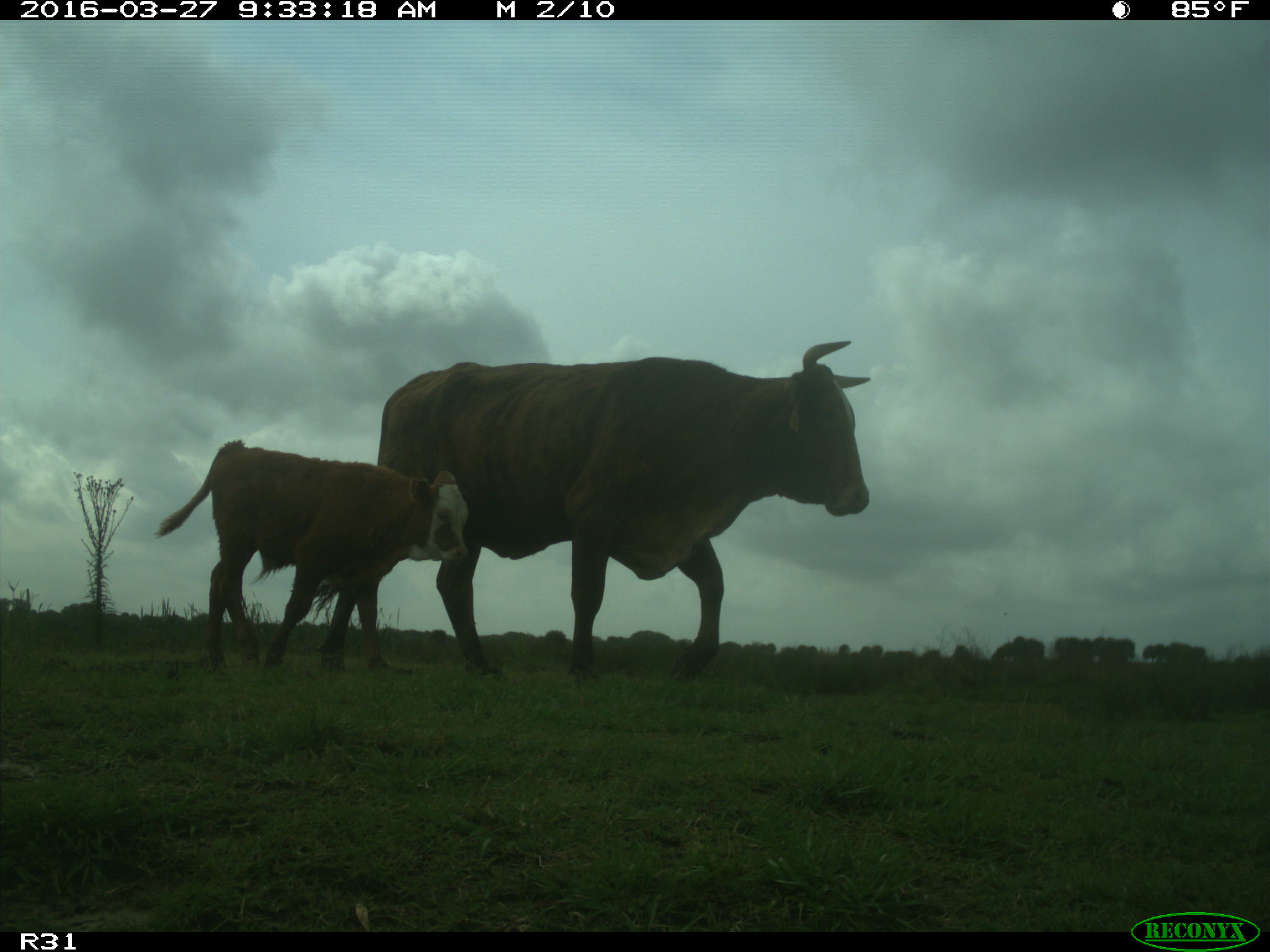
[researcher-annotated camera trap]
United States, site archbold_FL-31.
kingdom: Animalia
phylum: Chordata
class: Mammalia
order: Artiodactyla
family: Bovidae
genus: Bos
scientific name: Bos taurus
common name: domestic cow